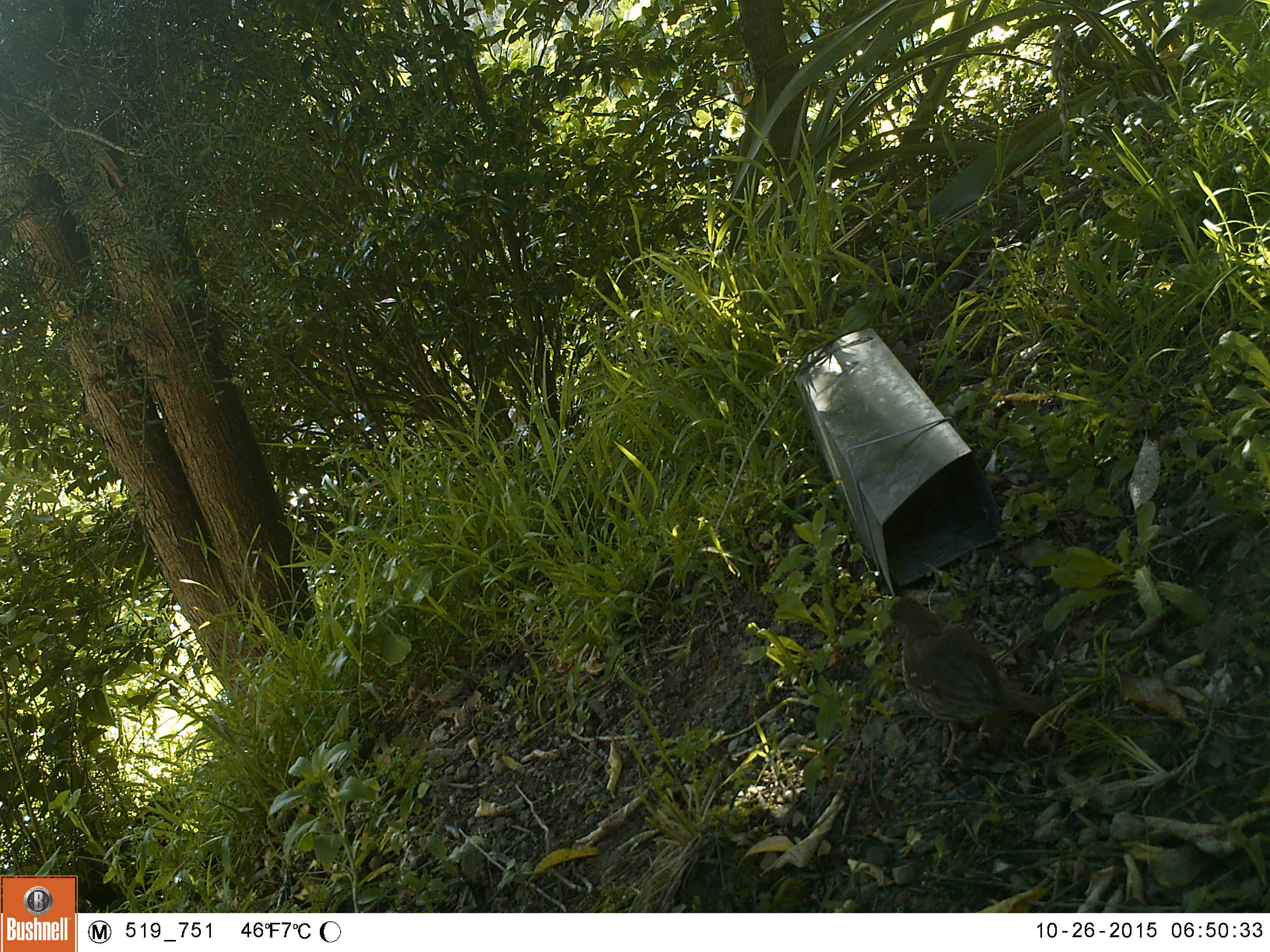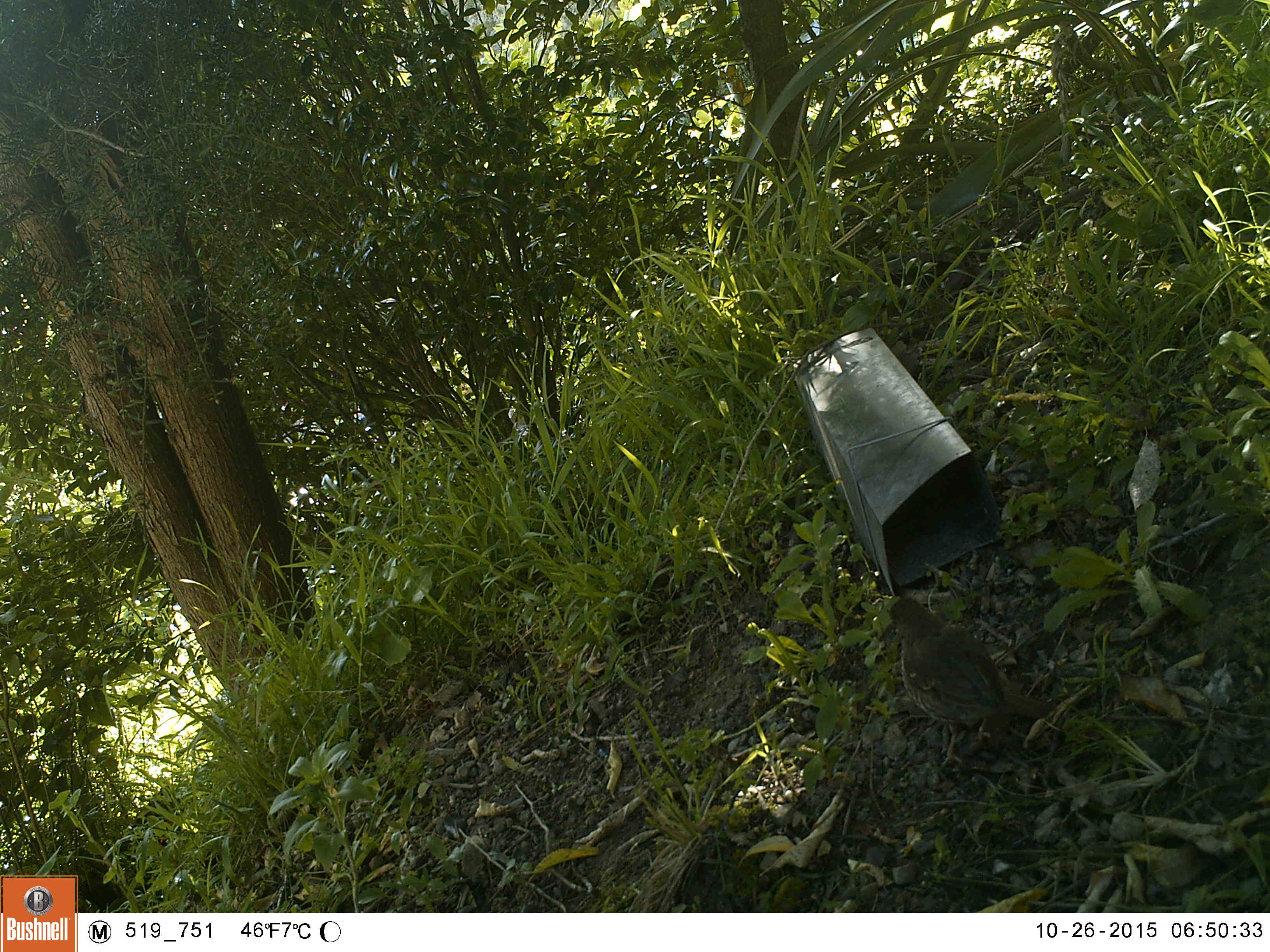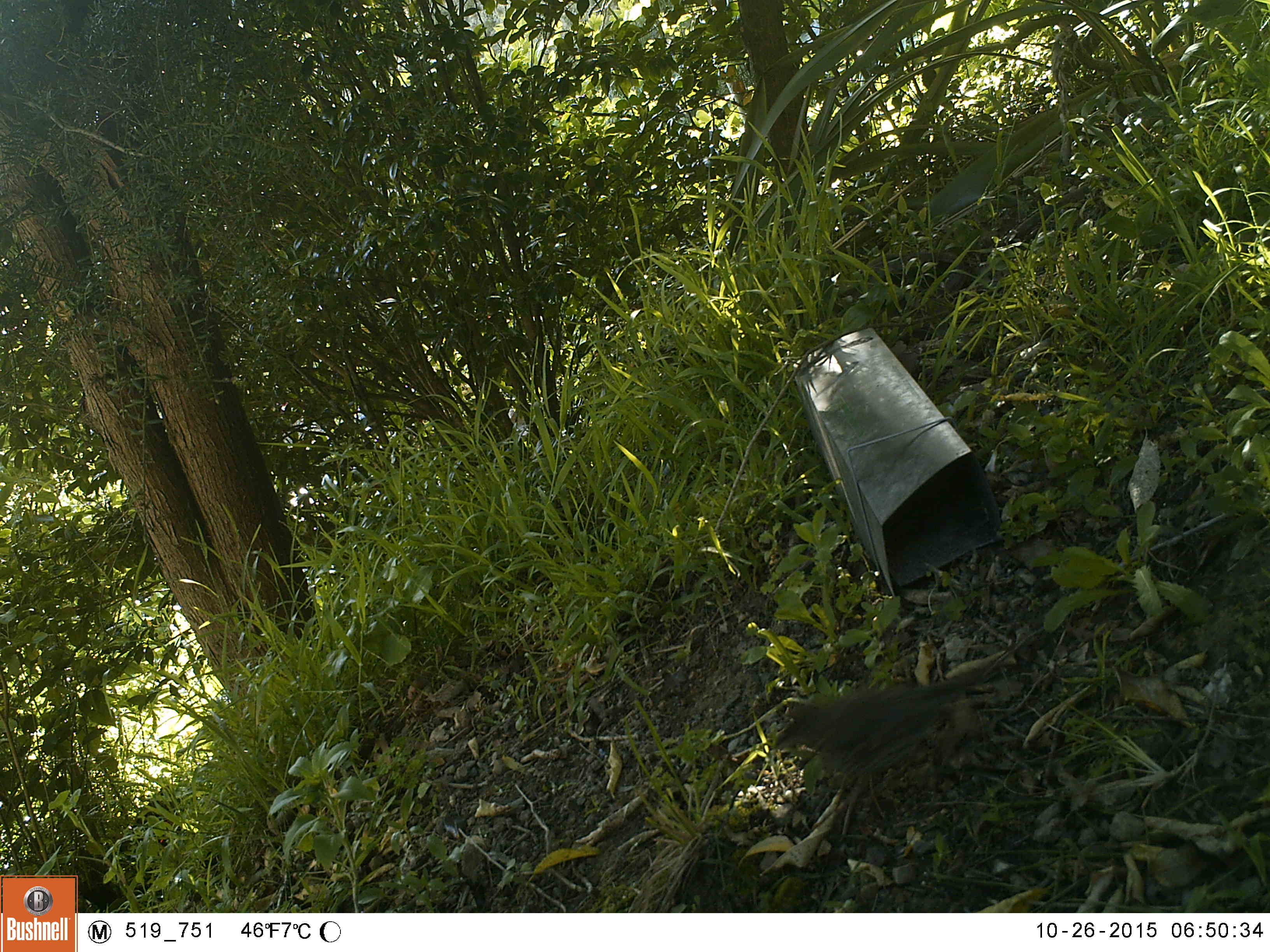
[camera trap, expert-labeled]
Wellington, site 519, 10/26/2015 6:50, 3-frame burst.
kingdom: Animalia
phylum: Chordata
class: Aves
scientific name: Aves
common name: bird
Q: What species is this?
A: Bird (Aves).